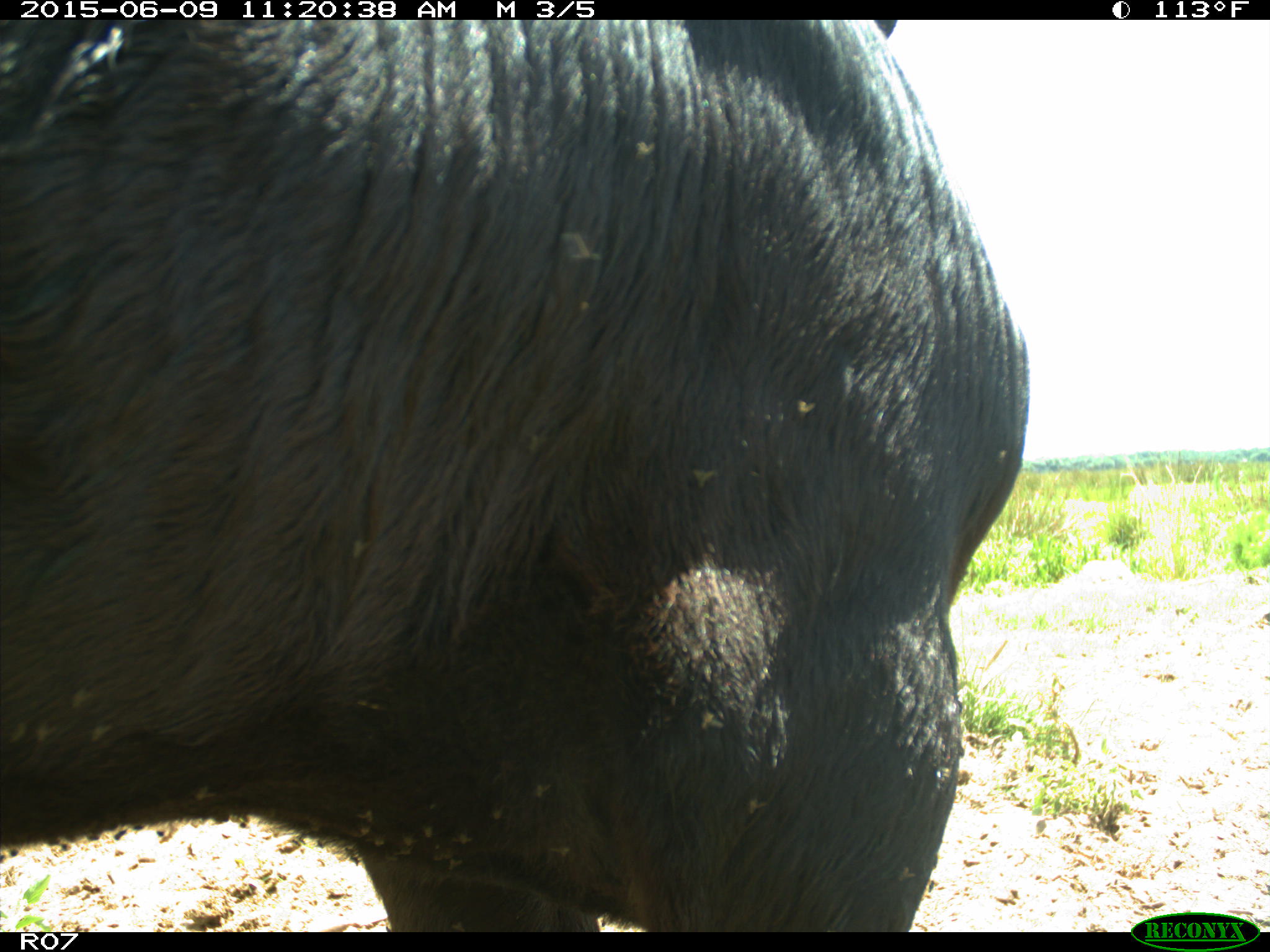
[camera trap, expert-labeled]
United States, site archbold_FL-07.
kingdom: Animalia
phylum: Chordata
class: Mammalia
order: Artiodactyla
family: Bovidae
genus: Bos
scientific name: Bos taurus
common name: domestic cow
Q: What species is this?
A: Bos taurus (domestic cow).